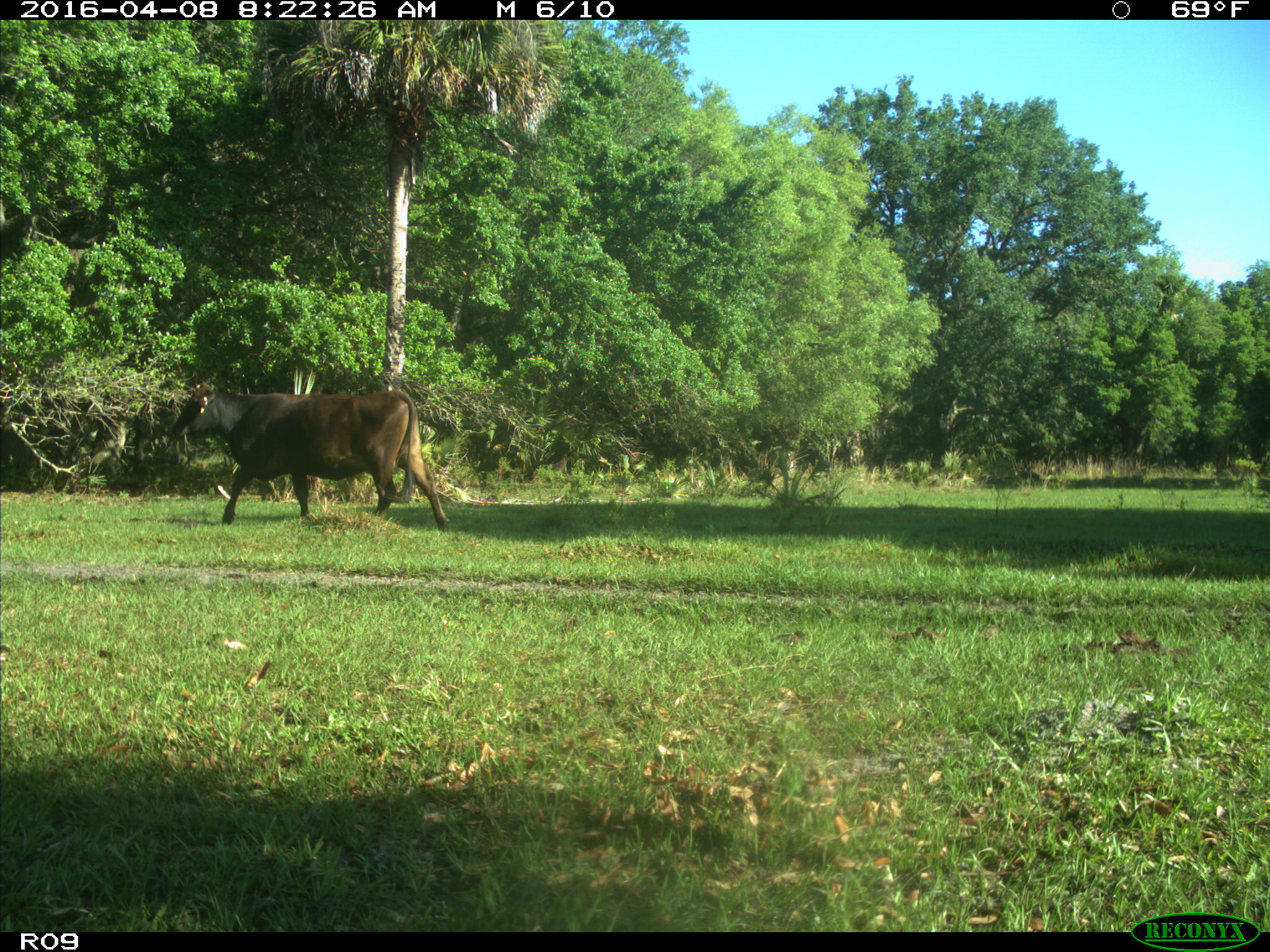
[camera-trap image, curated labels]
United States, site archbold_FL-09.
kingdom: Animalia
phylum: Chordata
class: Mammalia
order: Artiodactyla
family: Bovidae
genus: Bos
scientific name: Bos taurus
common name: domestic cow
Bos taurus (domestic cow).